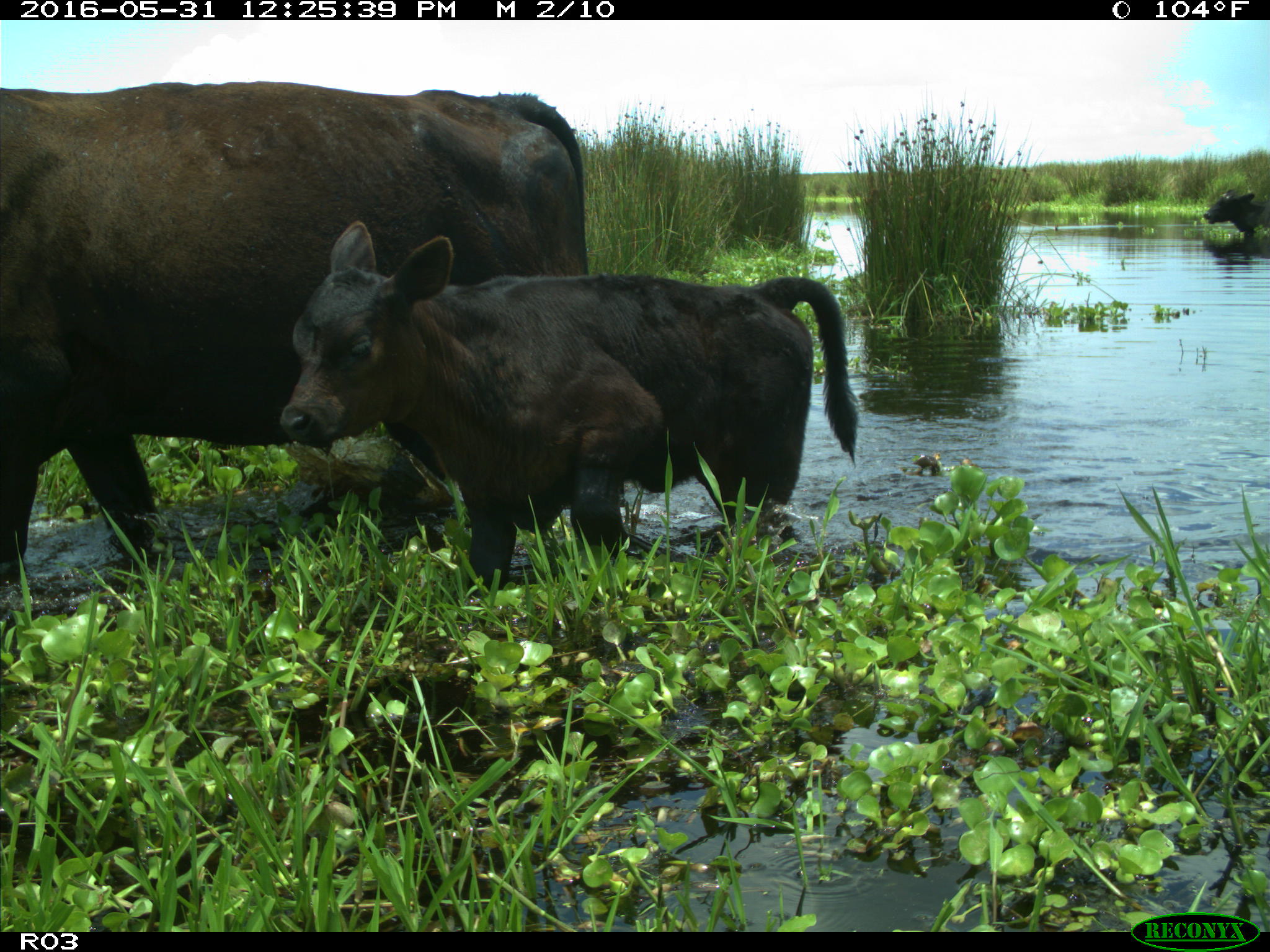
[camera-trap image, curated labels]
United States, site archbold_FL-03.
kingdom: Animalia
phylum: Chordata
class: Mammalia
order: Artiodactyla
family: Bovidae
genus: Bos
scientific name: Bos taurus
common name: domestic cow